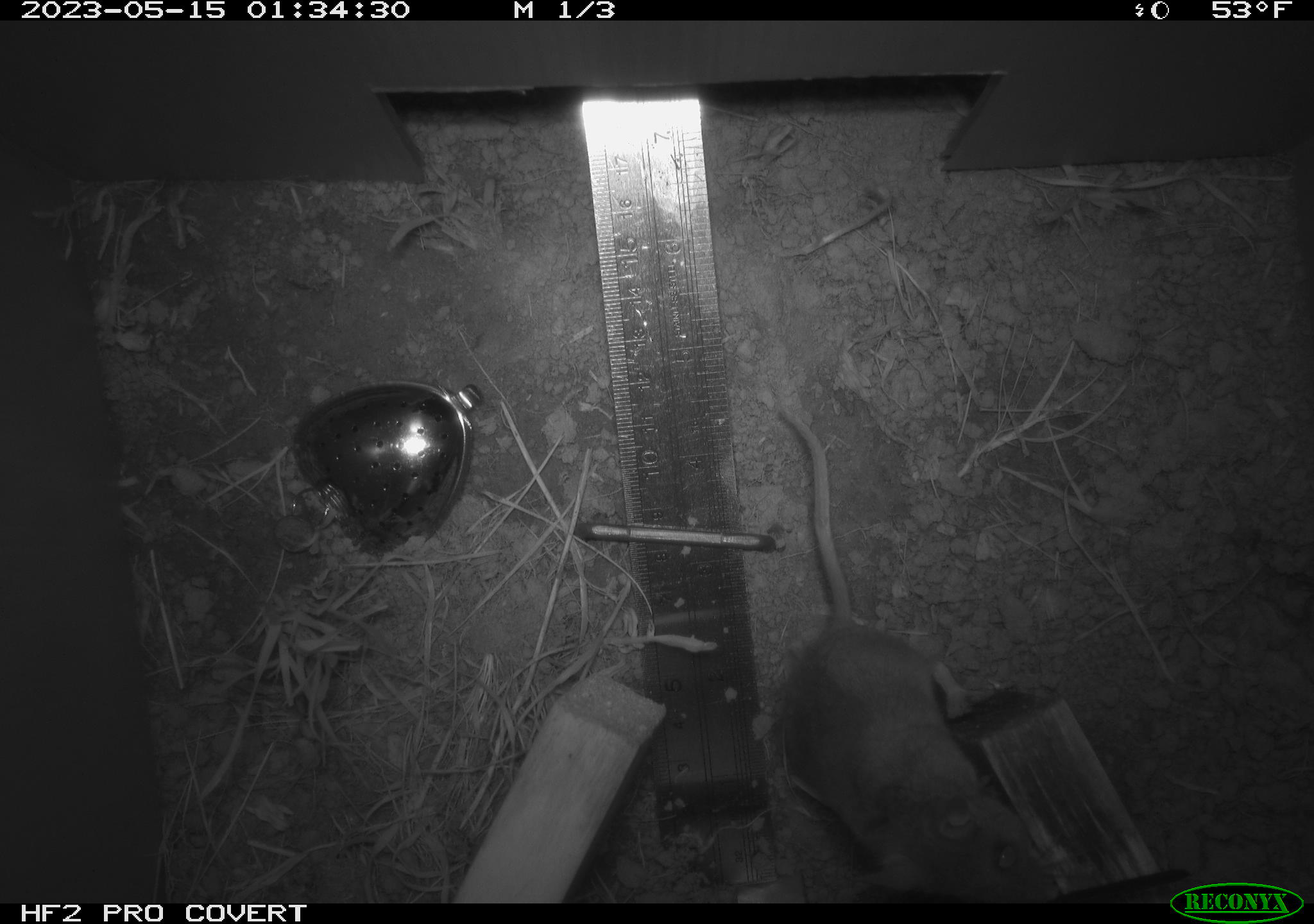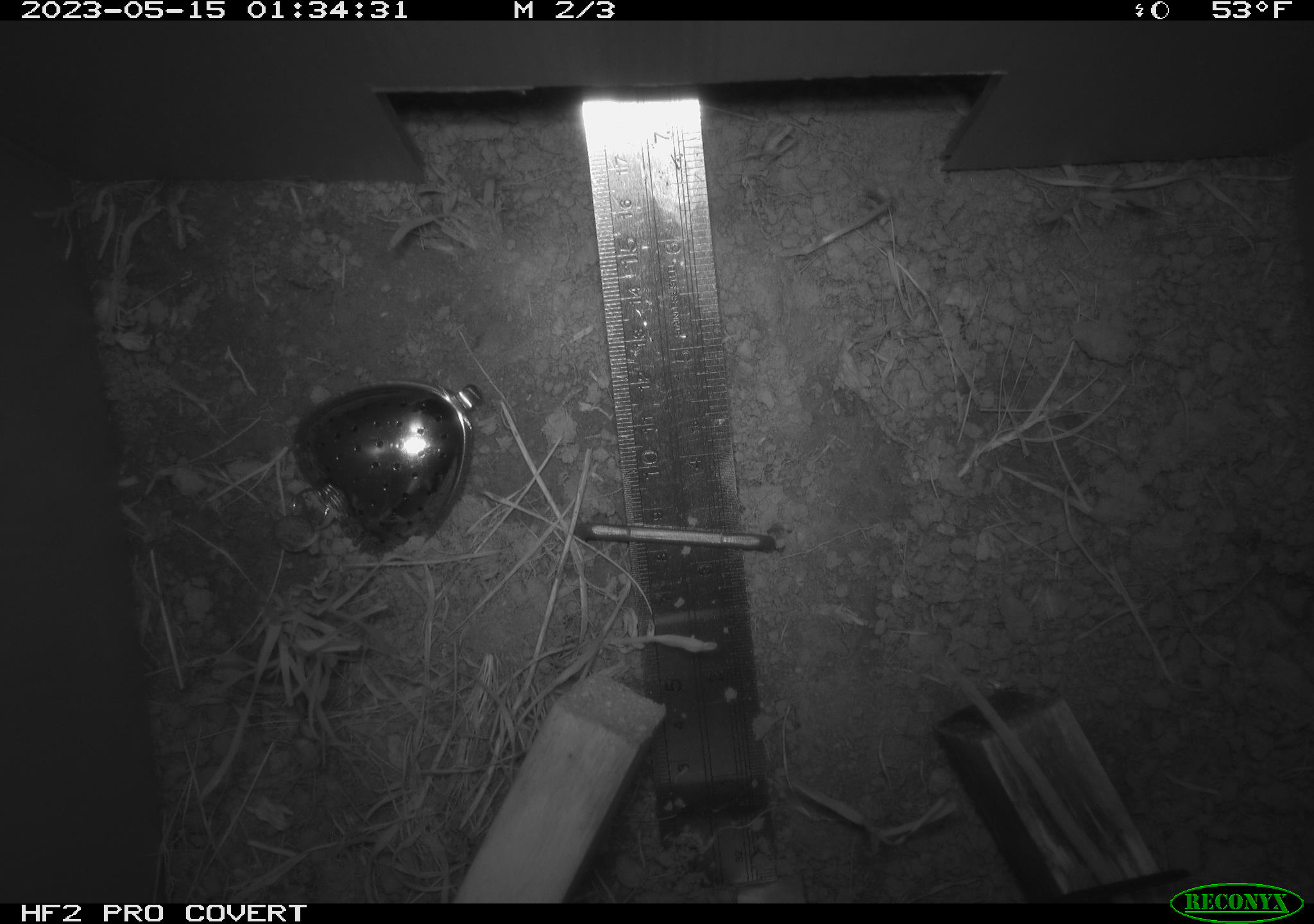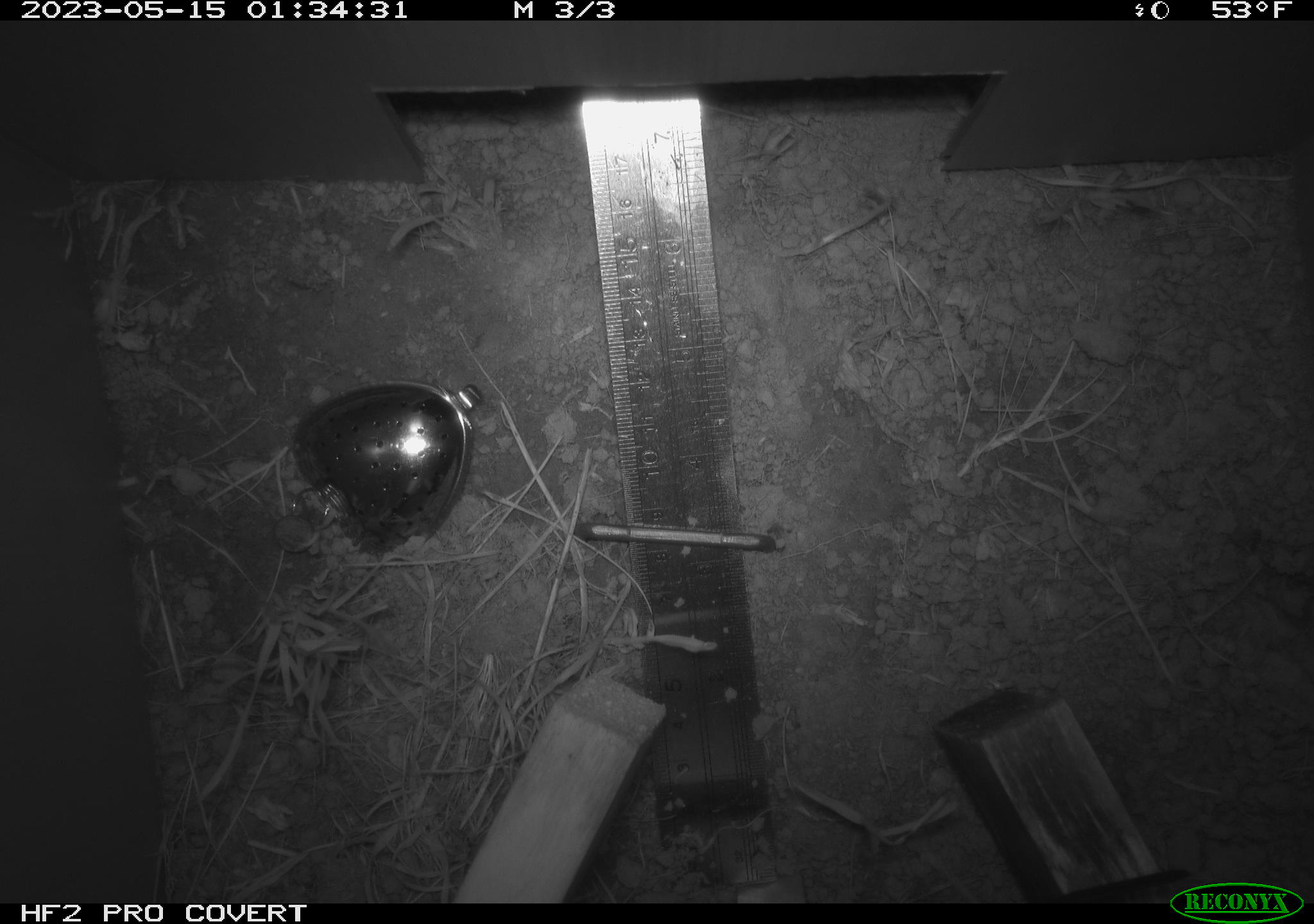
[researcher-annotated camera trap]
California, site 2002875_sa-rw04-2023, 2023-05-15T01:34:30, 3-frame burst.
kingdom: Animalia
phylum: Chordata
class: Mammalia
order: Rodentia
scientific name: Rodentia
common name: mouse species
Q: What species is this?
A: Mouse species (Rodentia).